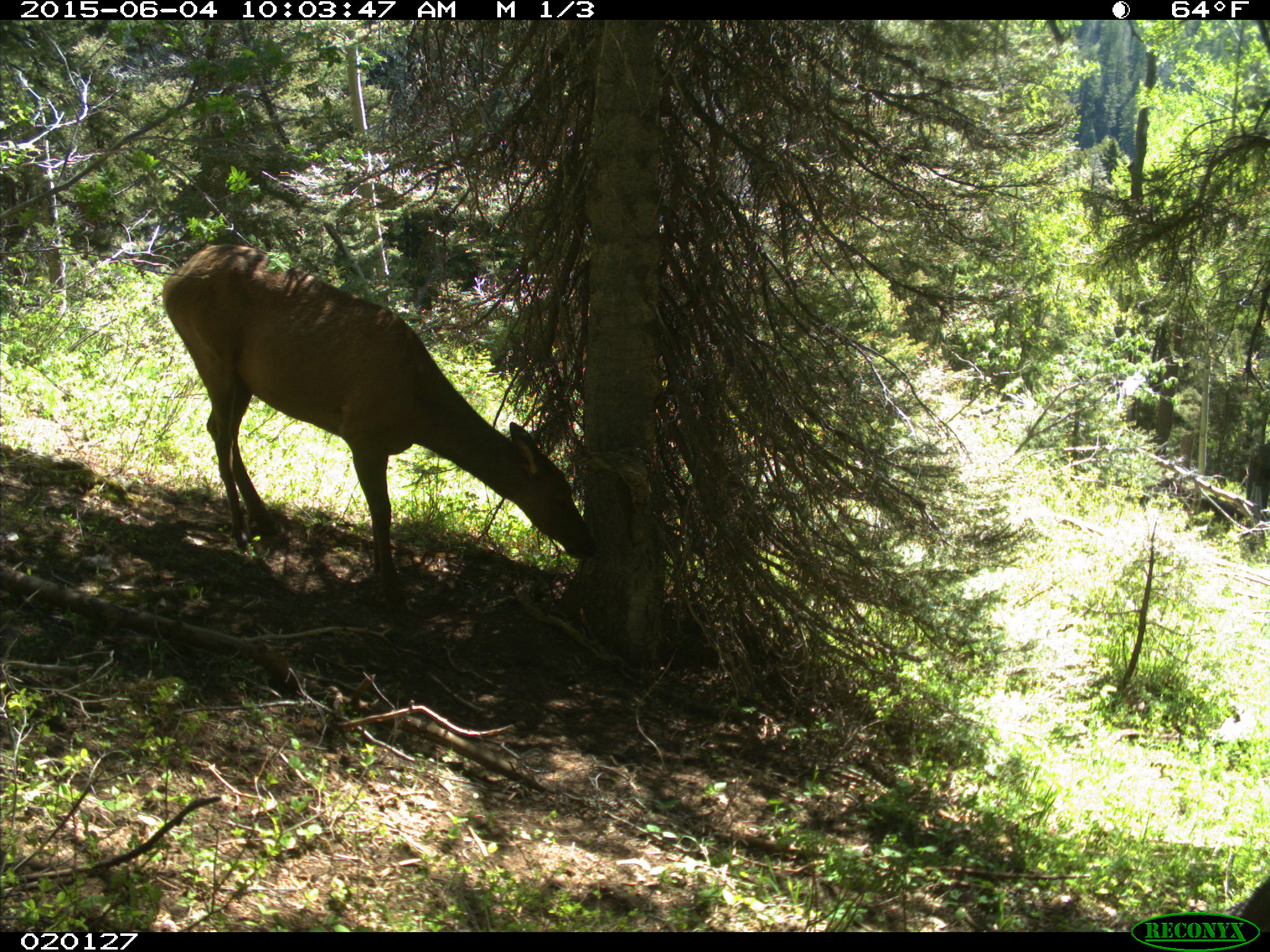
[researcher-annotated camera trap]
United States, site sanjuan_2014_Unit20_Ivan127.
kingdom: Animalia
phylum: Chordata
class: Mammalia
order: Artiodactyla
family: Cervidae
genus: Cervus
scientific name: Cervus elaphus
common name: red deer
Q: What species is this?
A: Cervus elaphus (red deer).